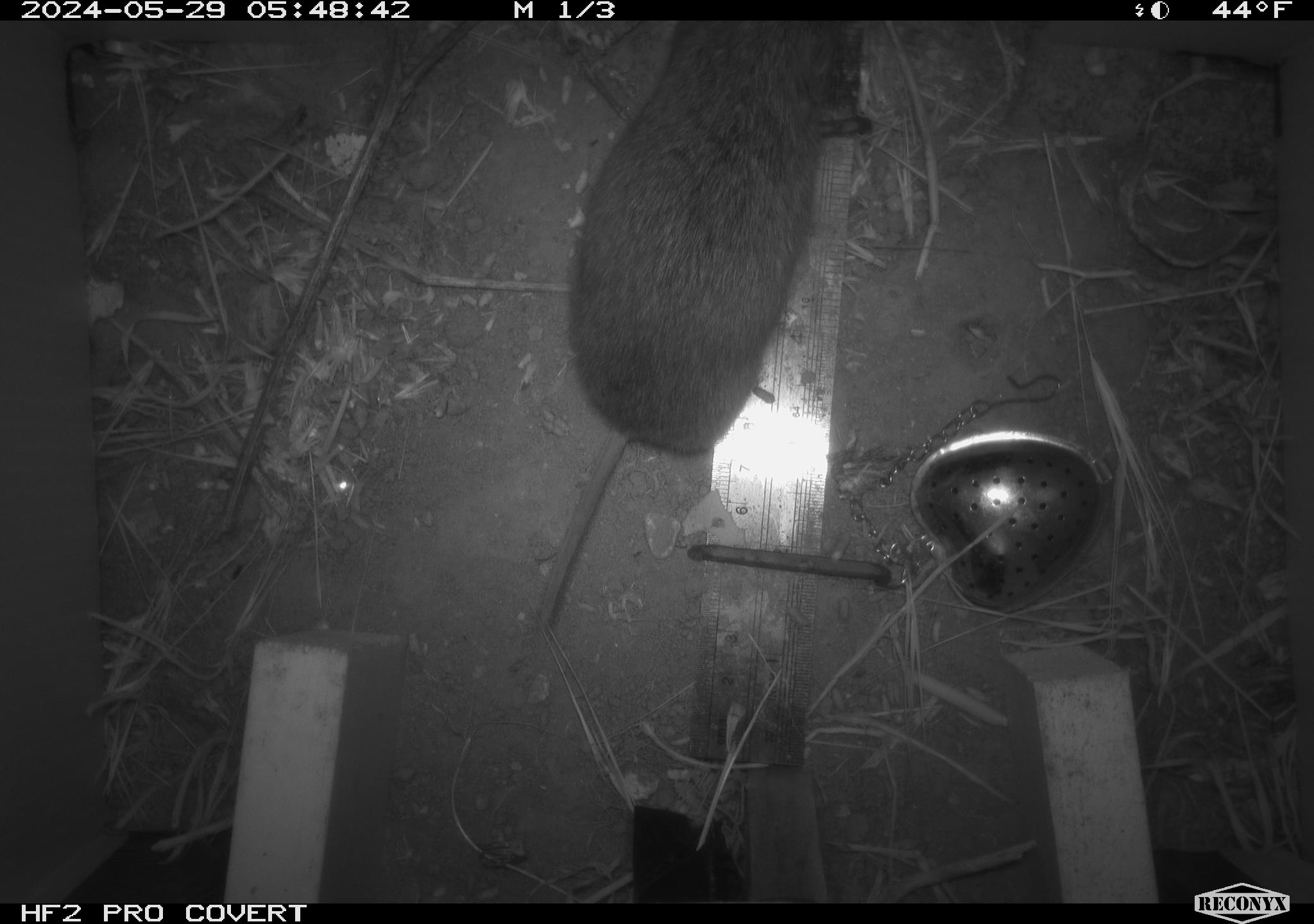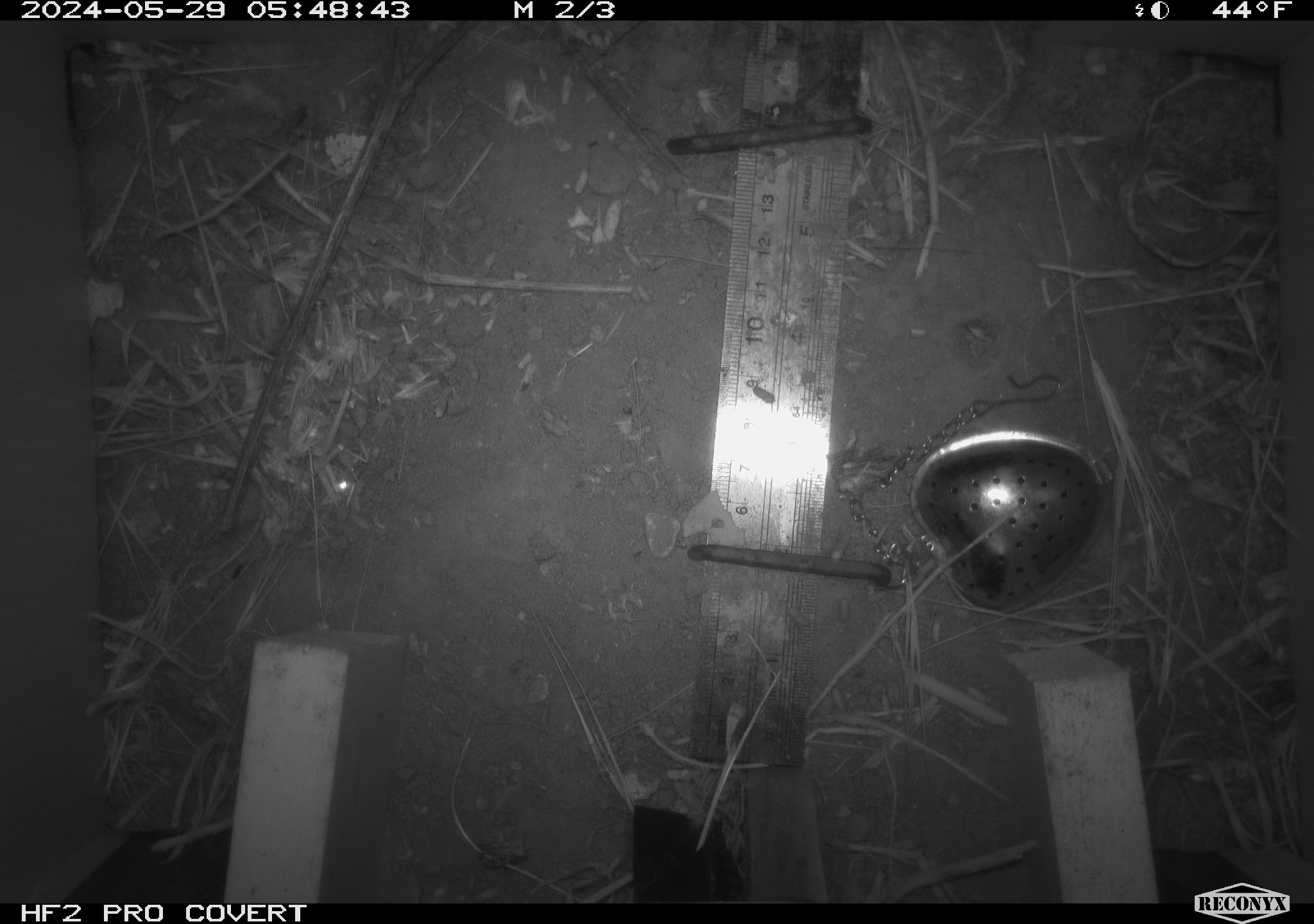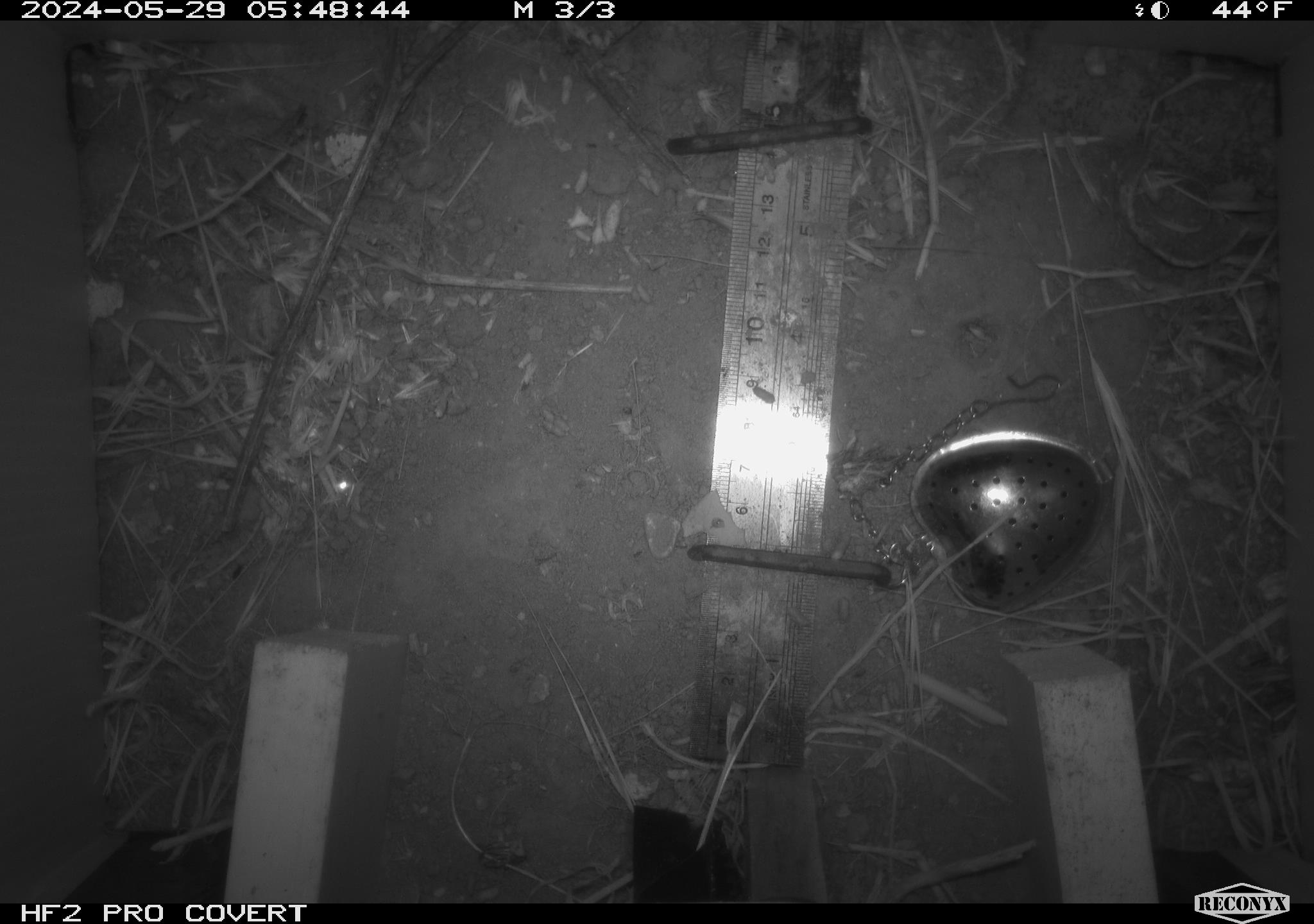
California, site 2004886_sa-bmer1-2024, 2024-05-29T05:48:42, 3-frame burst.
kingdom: Animalia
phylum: Chordata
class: Mammalia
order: Rodentia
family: Cricetidae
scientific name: Arvicolinae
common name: voles, lemmings, and muskrats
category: arvicolinae subfamily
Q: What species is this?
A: Arvicolinae subfamily (voles, lemmings, and muskrats) (Arvicolinae).